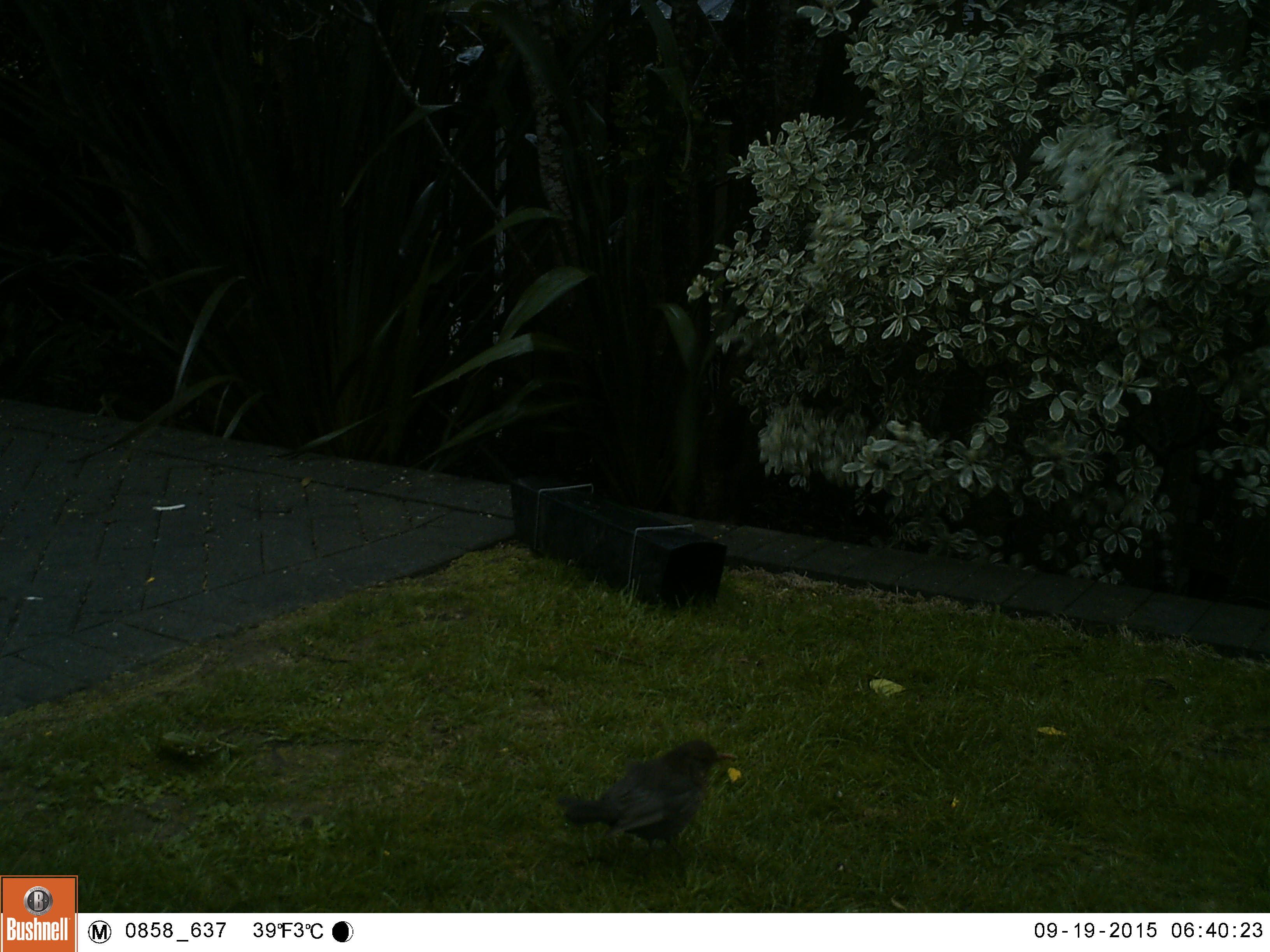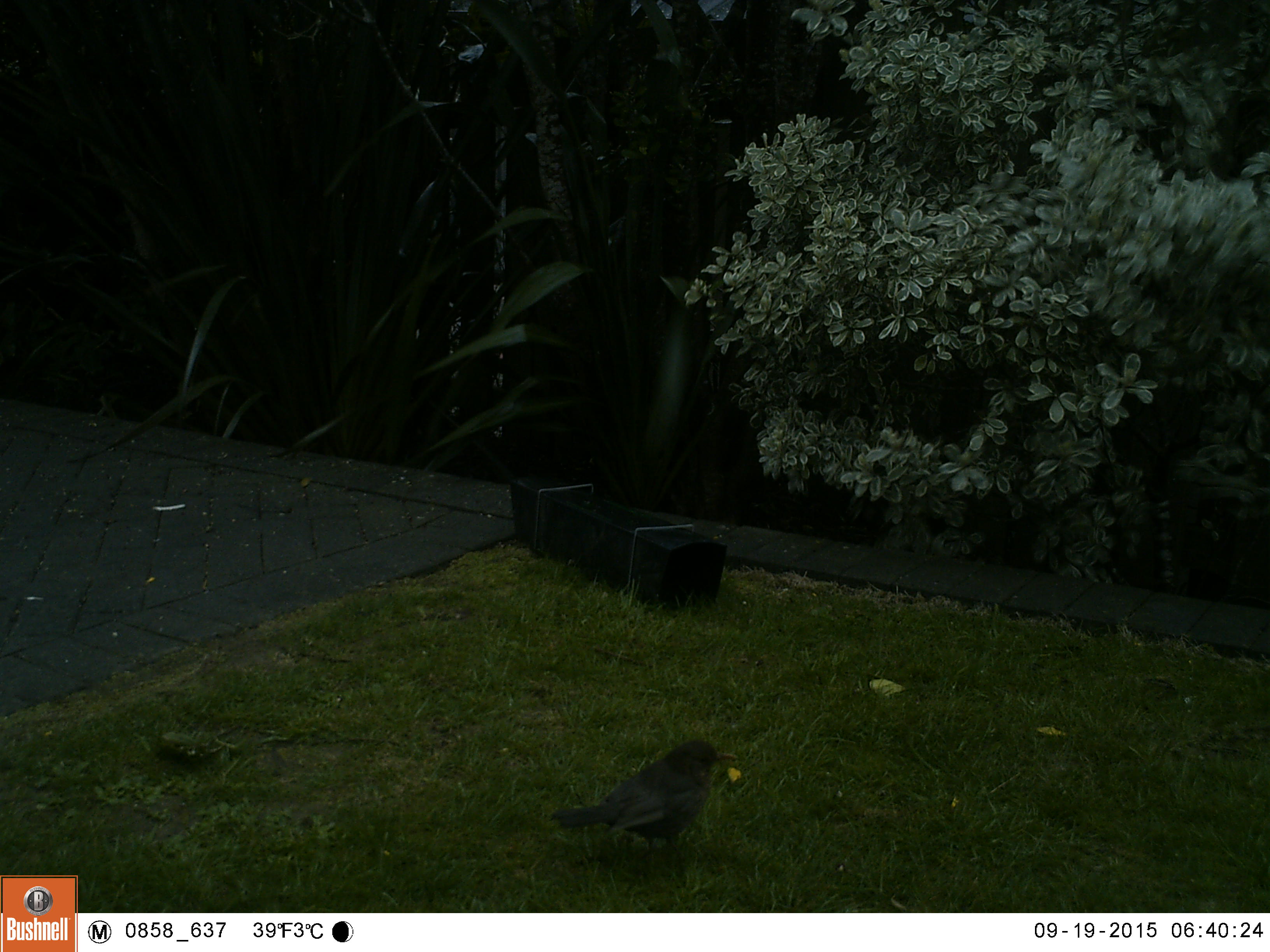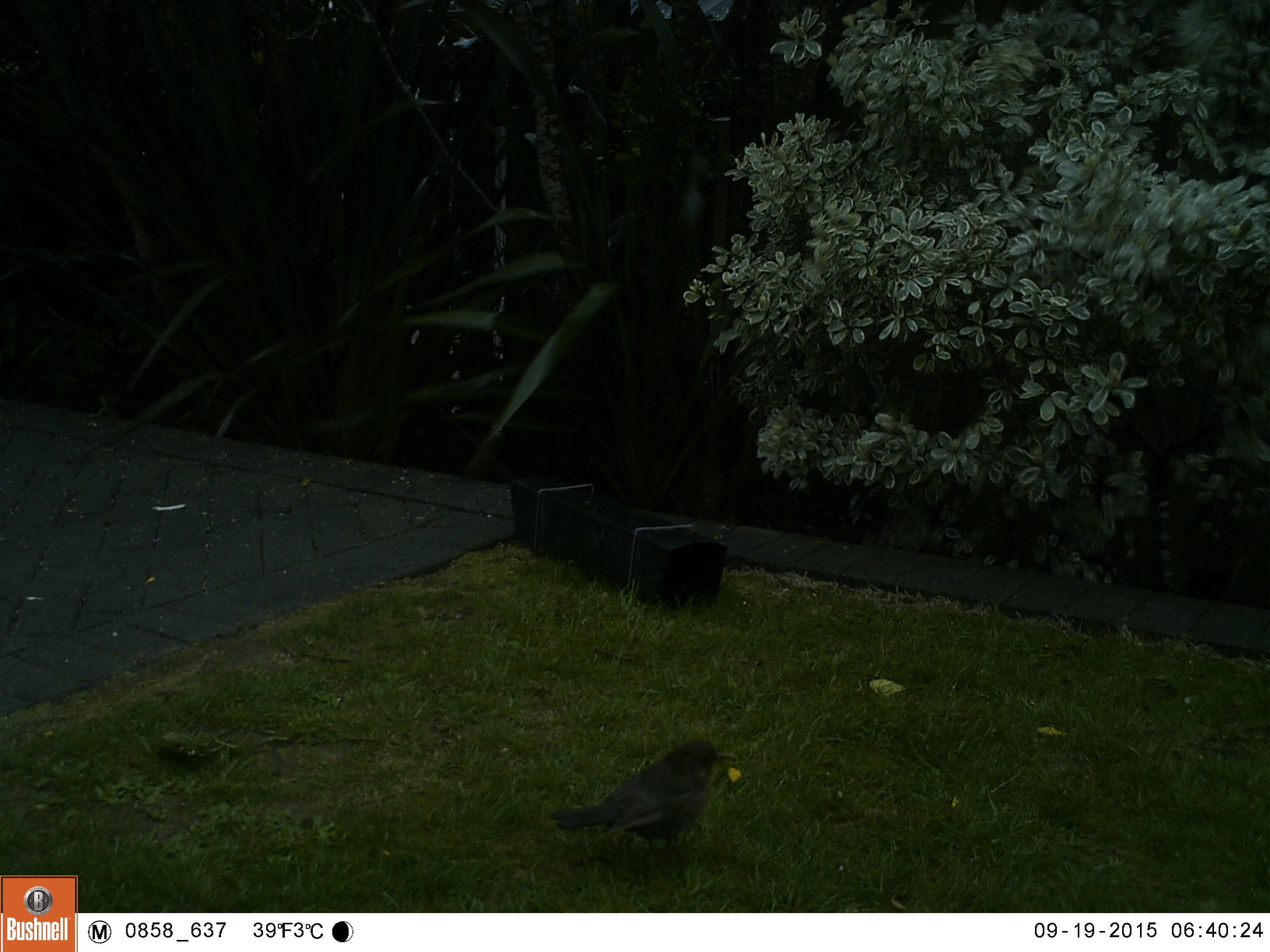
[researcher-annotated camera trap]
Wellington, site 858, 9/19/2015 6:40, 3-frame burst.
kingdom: Animalia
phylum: Chordata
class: Aves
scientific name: Aves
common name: bird